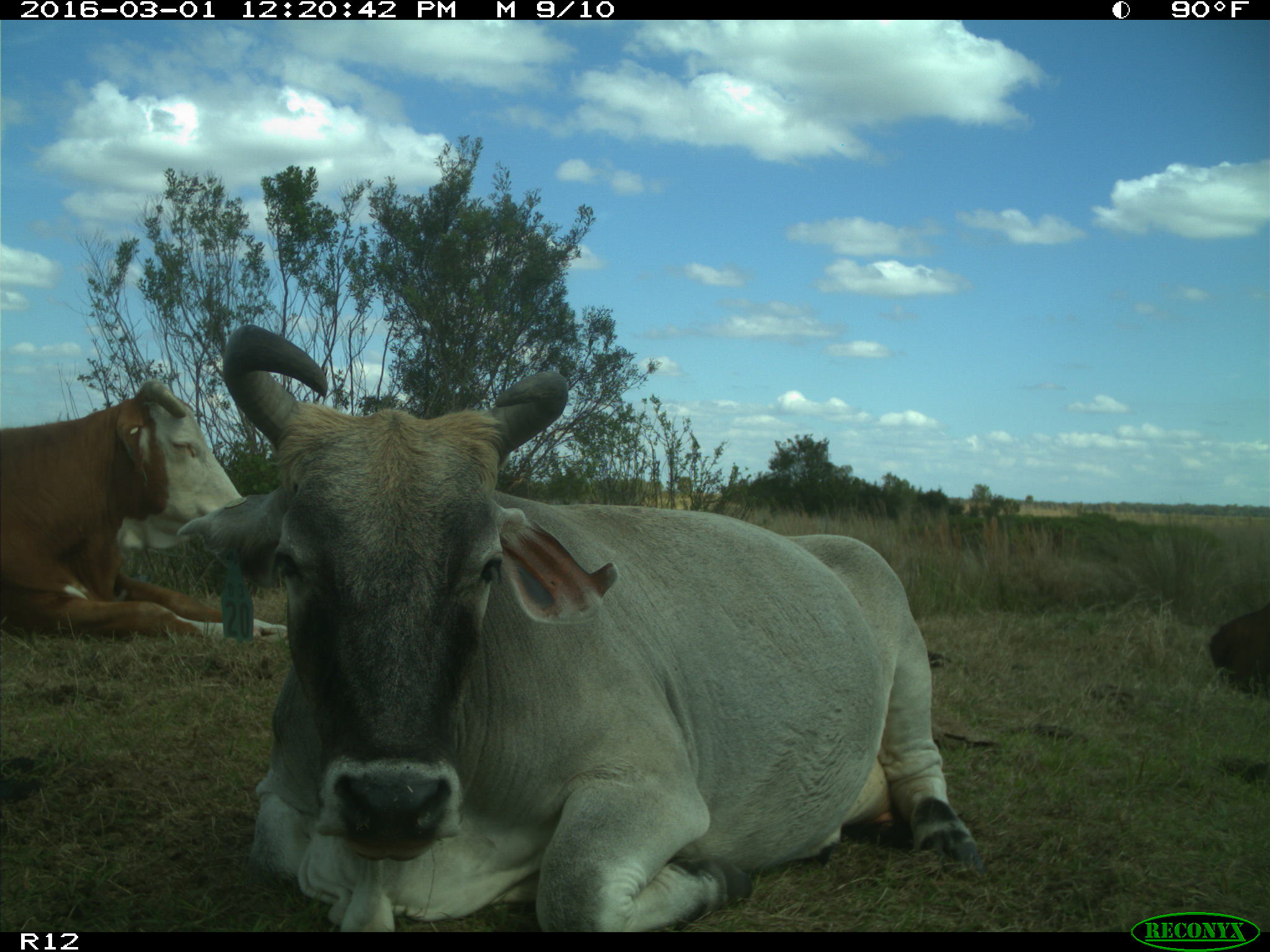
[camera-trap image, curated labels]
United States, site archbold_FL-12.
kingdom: Animalia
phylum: Chordata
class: Mammalia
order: Artiodactyla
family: Bovidae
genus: Bos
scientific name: Bos taurus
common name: domestic cow